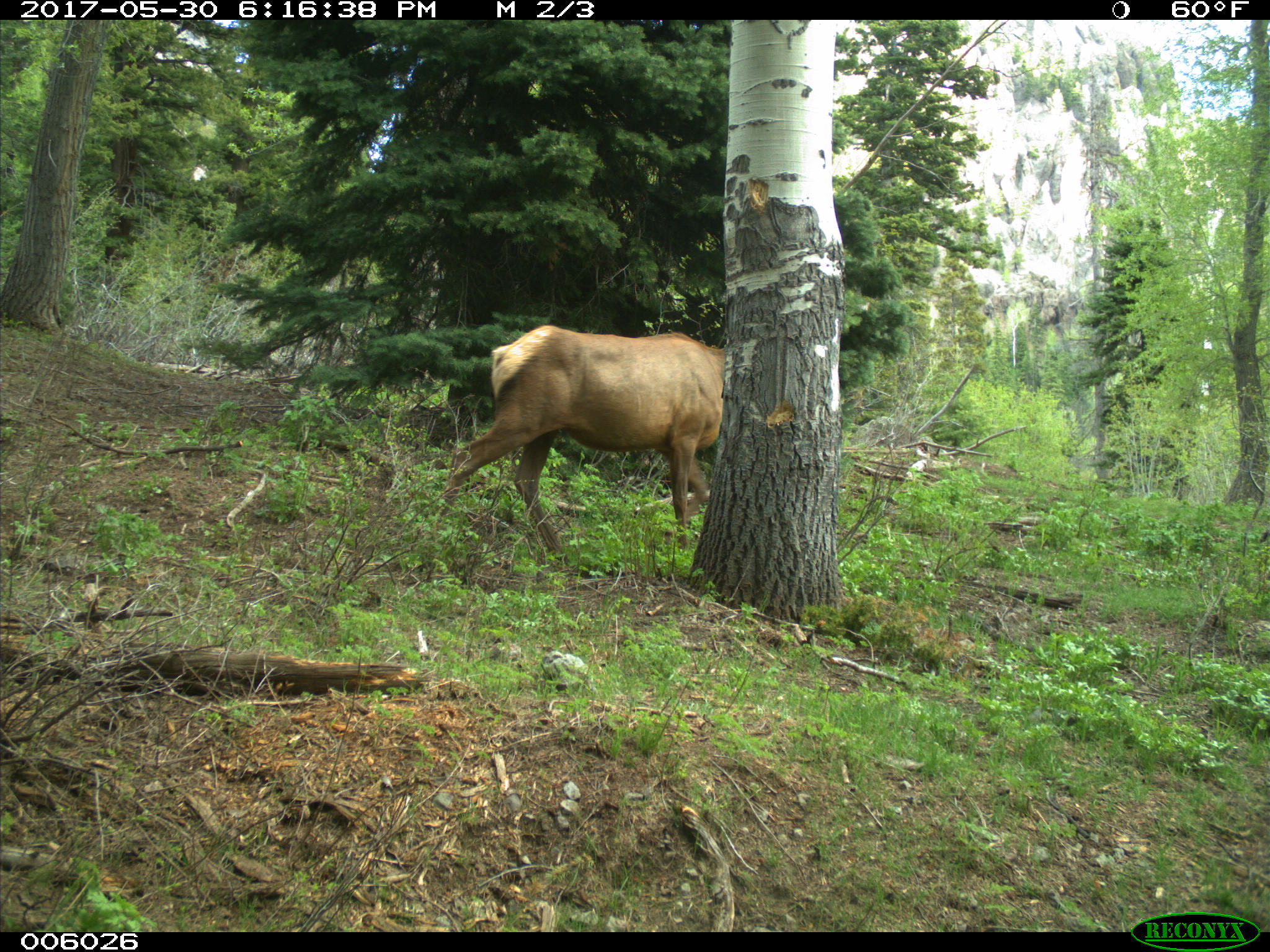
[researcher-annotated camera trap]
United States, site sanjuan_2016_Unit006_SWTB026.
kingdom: Animalia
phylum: Chordata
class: Mammalia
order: Artiodactyla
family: Cervidae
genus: Cervus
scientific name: Cervus elaphus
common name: red deer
Cervus elaphus (red deer).